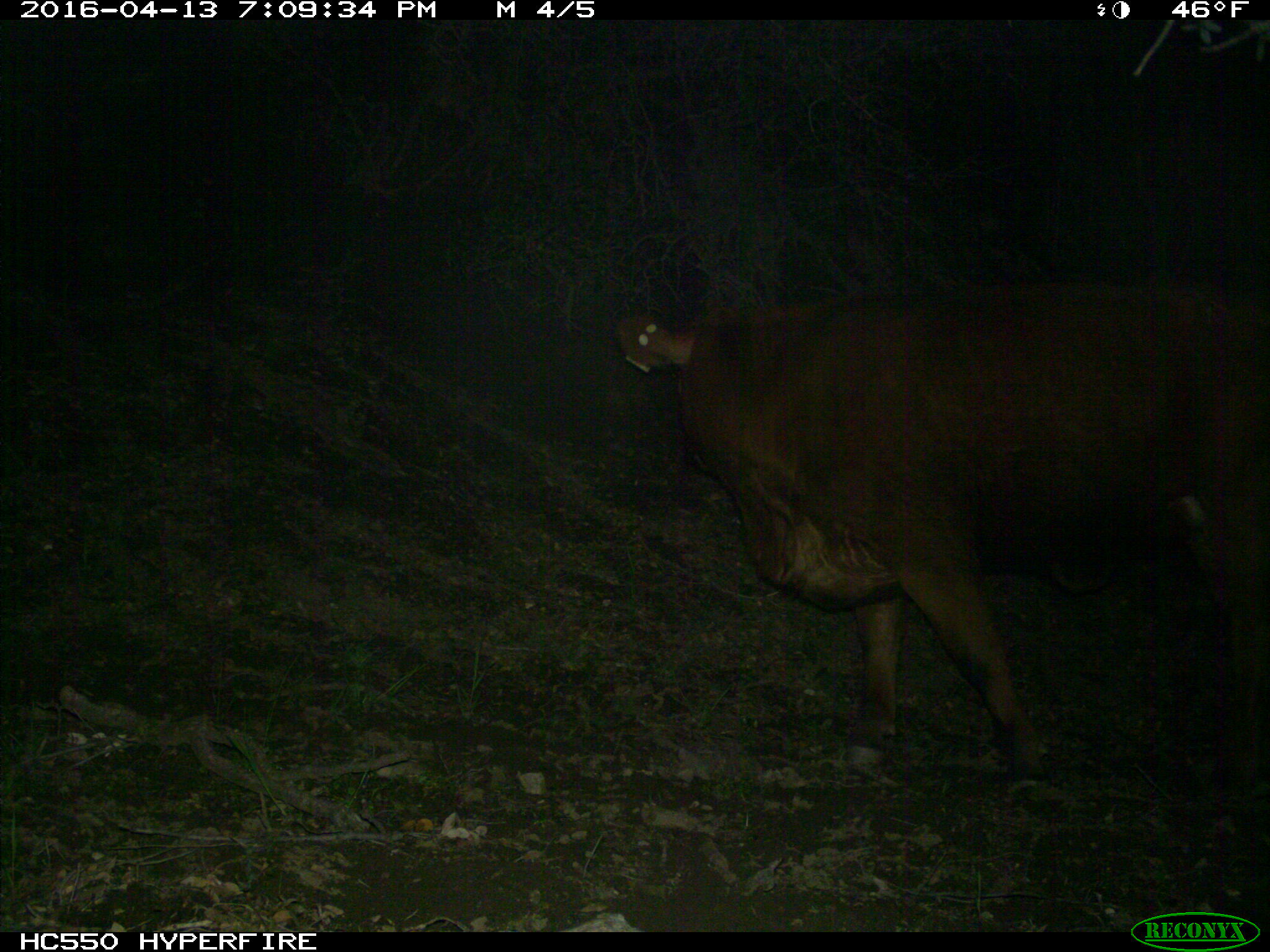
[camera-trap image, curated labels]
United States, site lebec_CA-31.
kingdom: Animalia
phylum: Chordata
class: Mammalia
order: Artiodactyla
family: Bovidae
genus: Bos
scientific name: Bos taurus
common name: domestic cow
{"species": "Bos taurus (domestic cow)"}